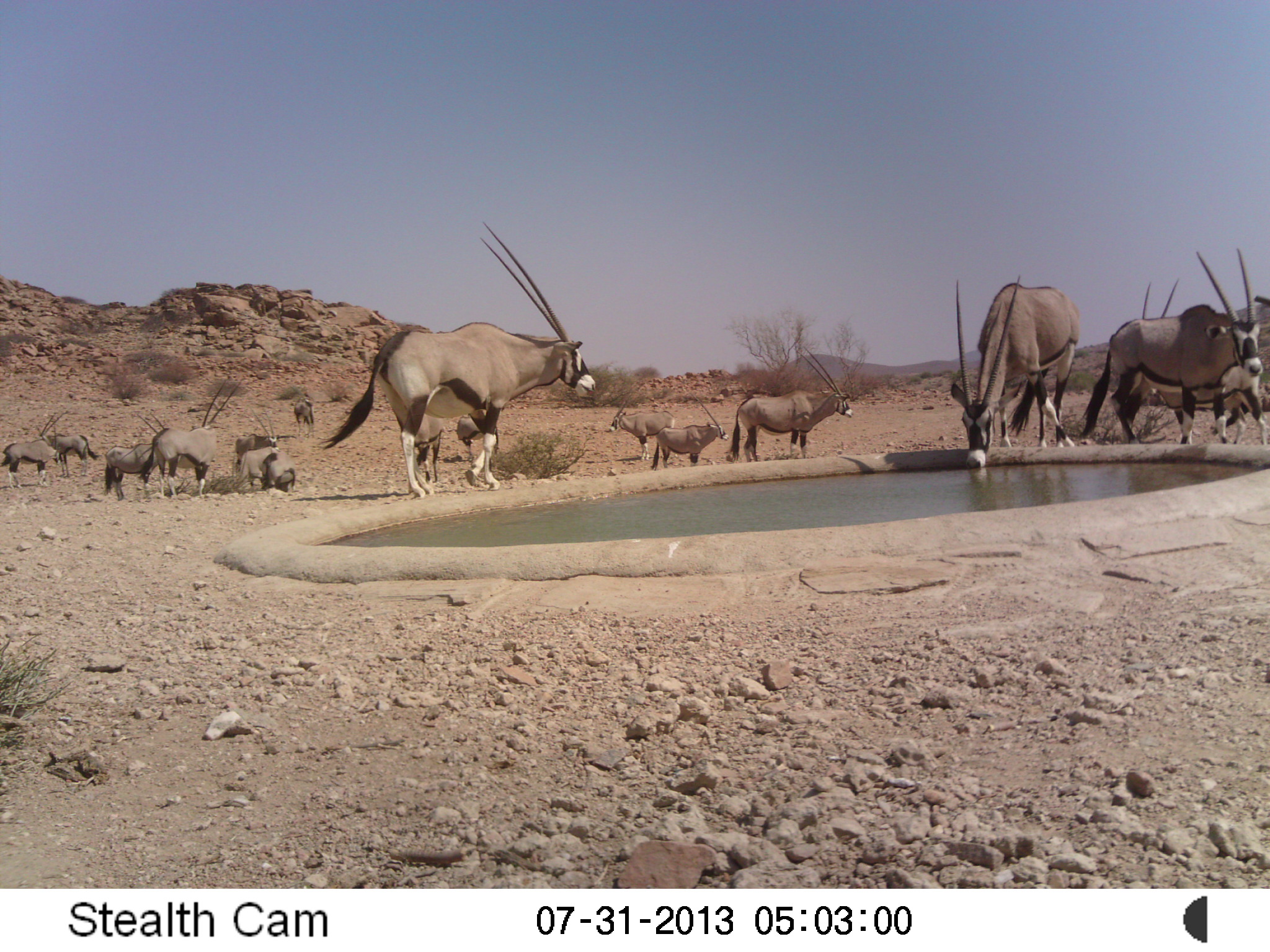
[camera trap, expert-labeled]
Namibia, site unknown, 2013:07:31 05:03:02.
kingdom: Animalia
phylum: Chordata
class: Mammalia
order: Artiodactyla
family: Bovidae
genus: Oryx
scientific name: Oryx gazella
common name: gemsbok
Oryx gazella (gemsbok).